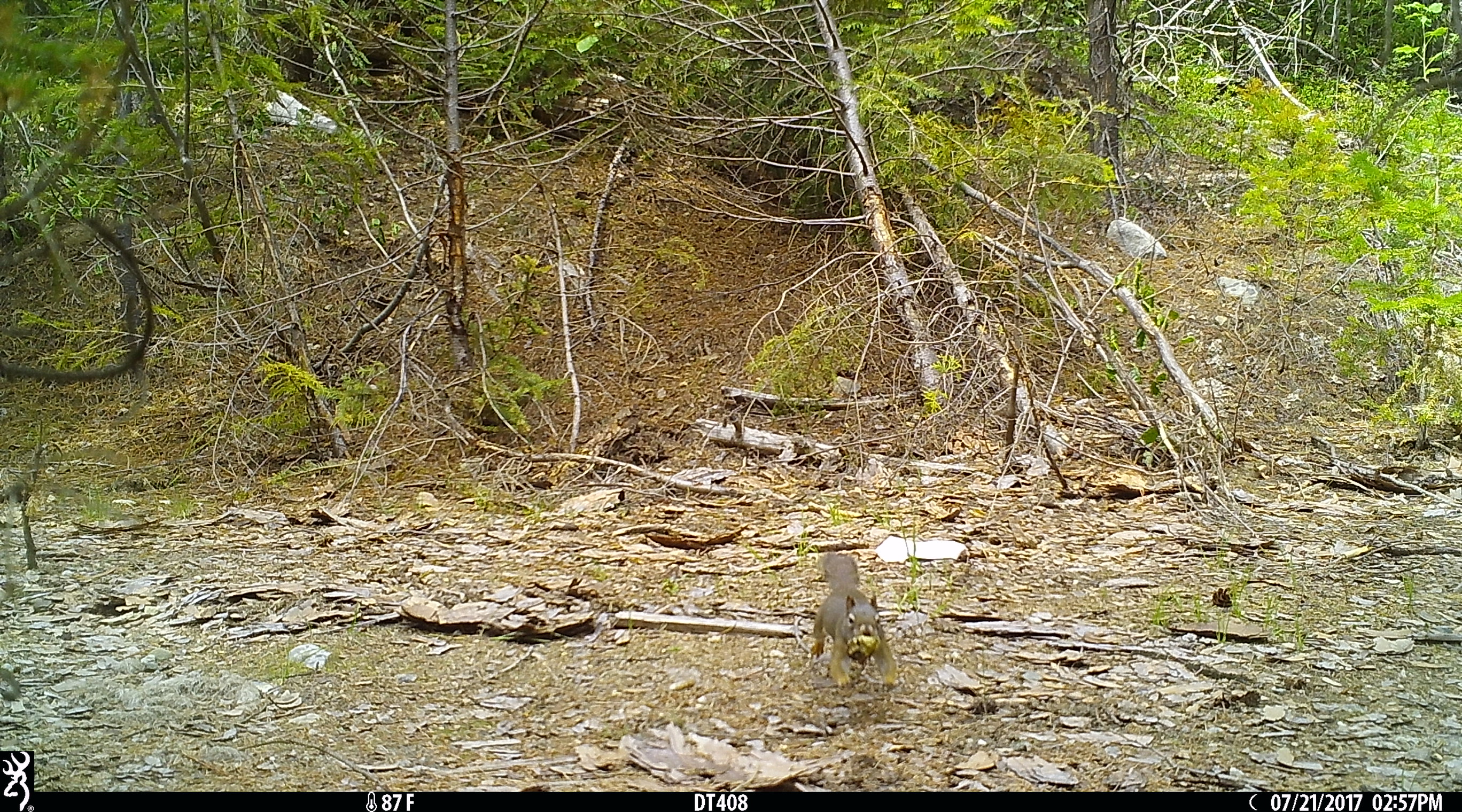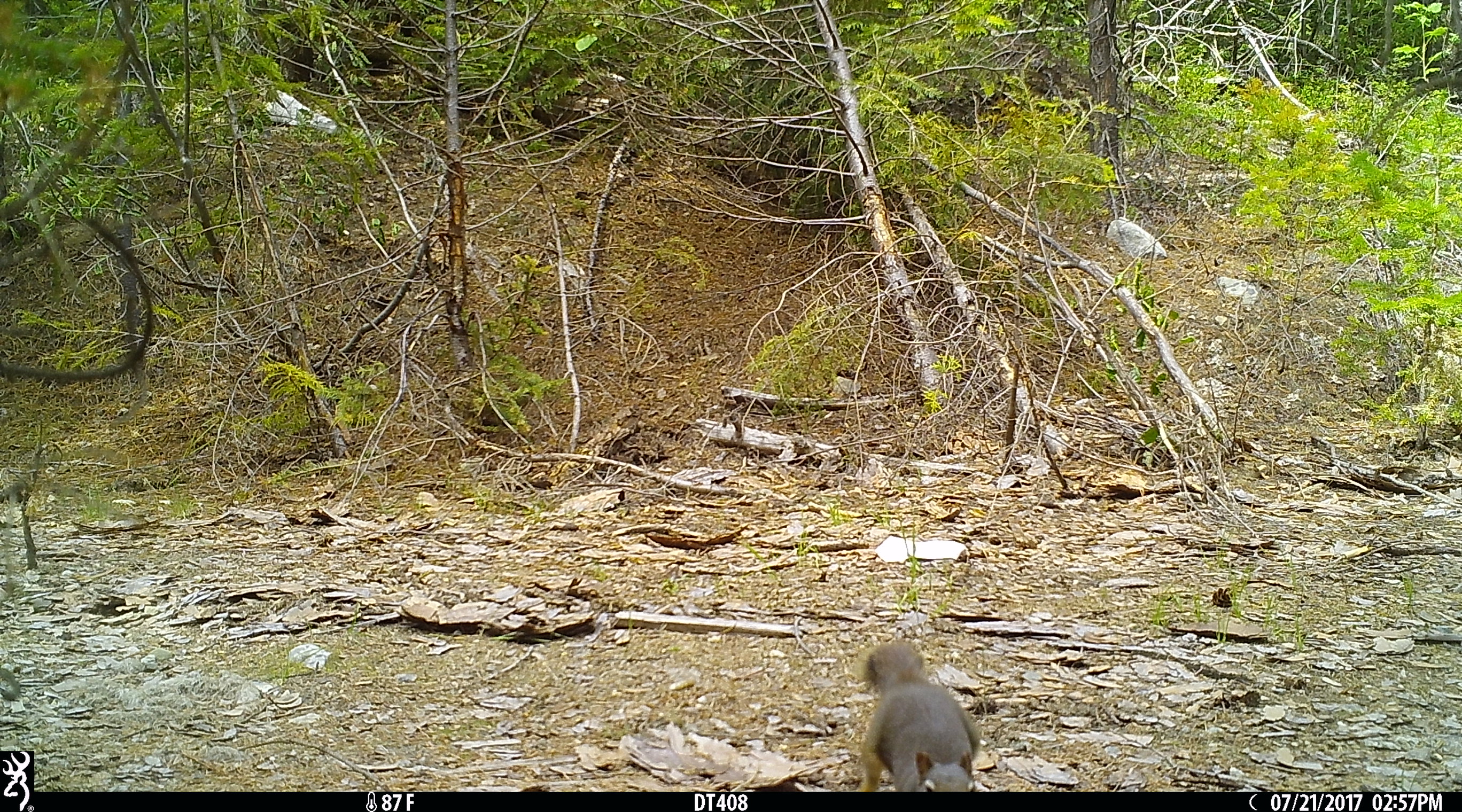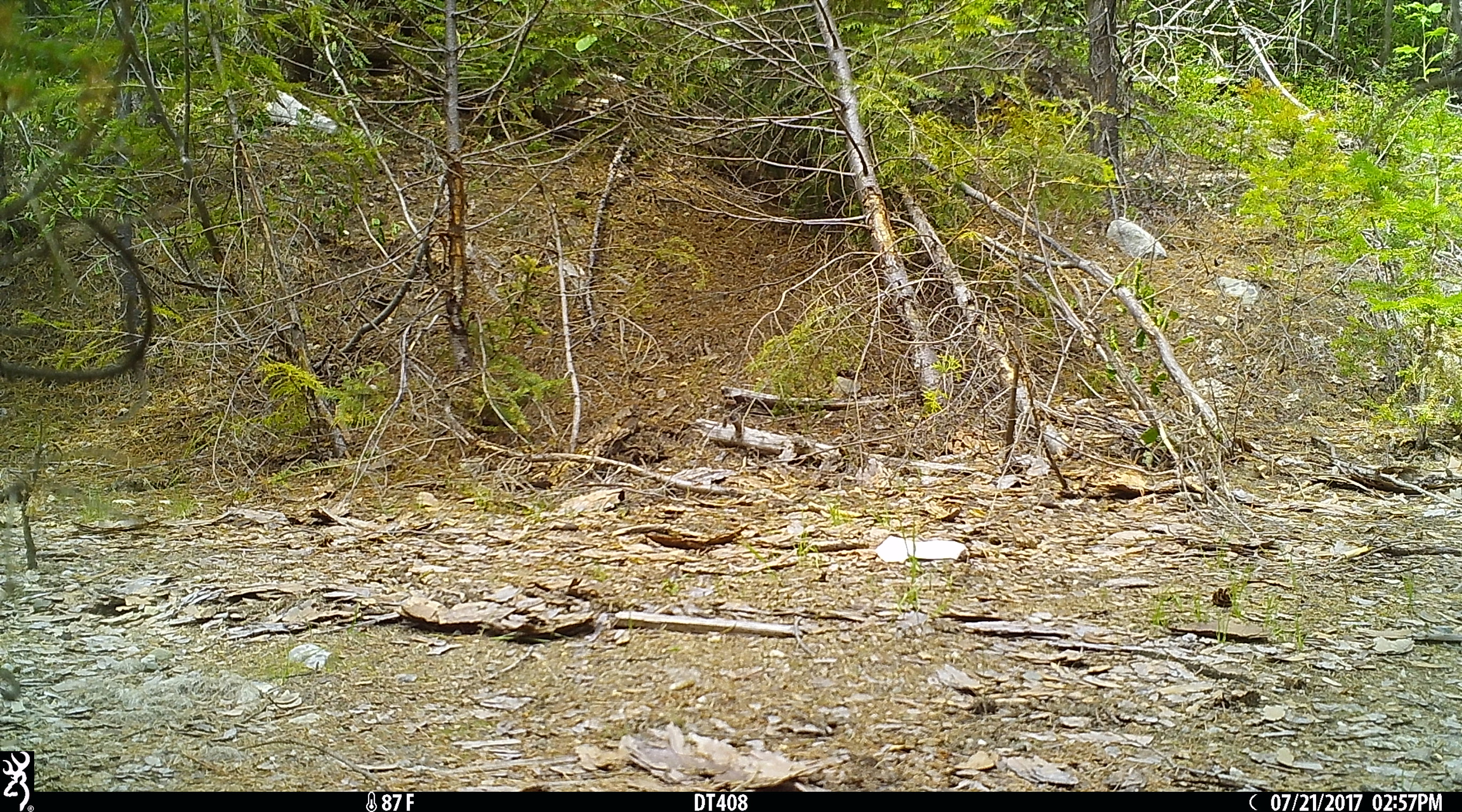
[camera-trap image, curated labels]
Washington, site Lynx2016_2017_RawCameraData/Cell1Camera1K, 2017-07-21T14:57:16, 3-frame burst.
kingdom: Animalia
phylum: Chordata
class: Mammalia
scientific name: Mammalia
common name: small mammal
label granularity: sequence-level